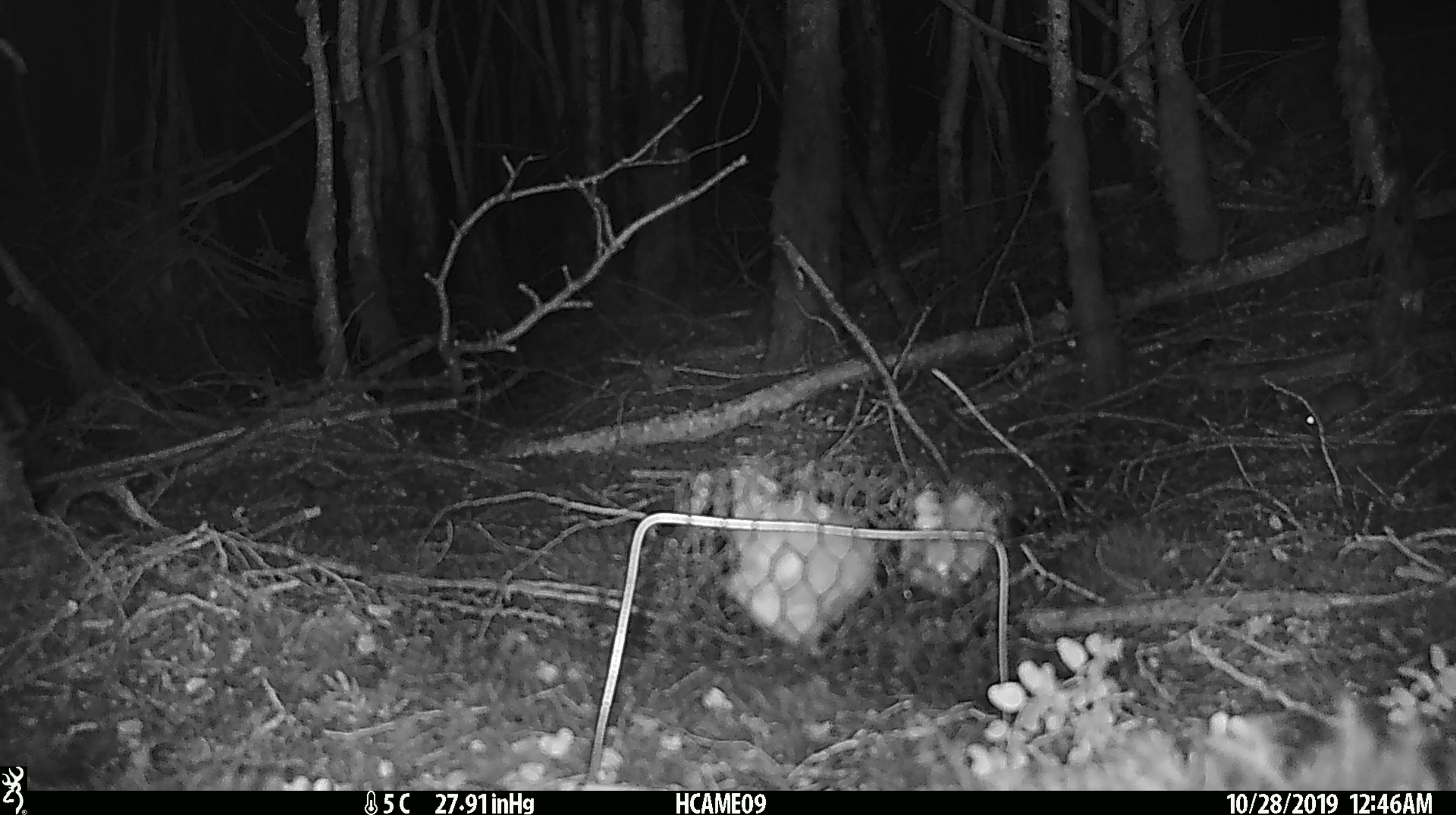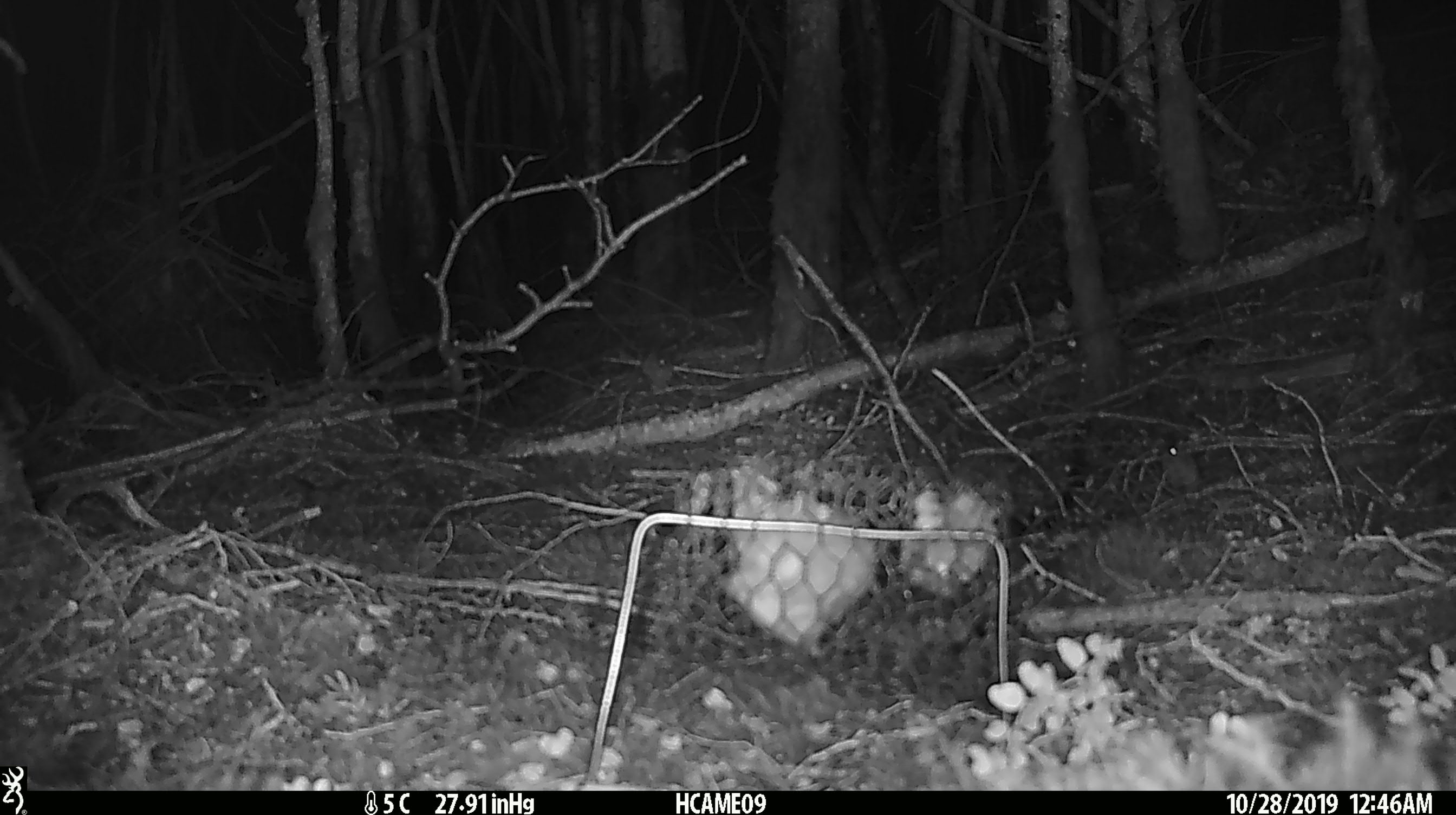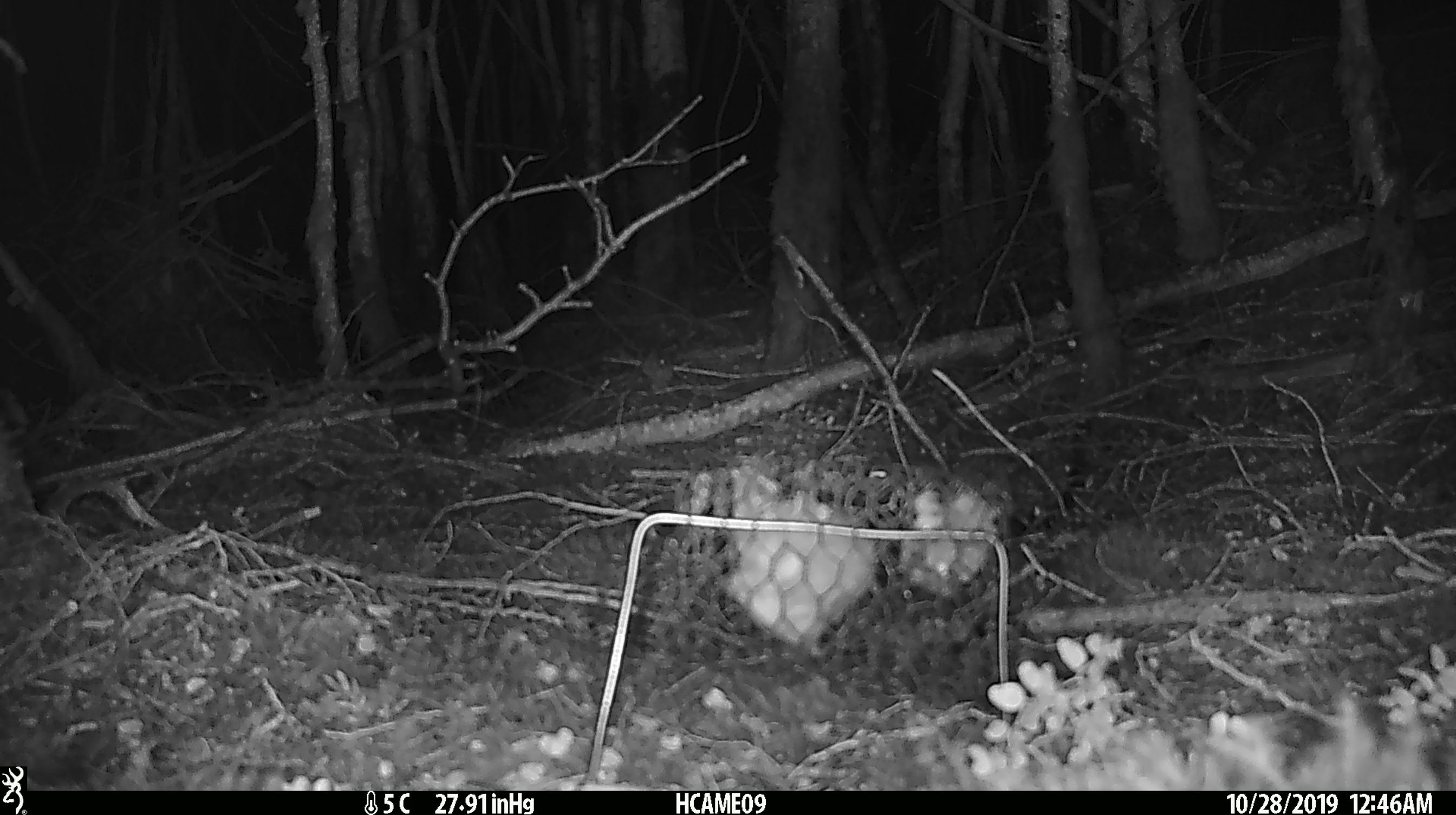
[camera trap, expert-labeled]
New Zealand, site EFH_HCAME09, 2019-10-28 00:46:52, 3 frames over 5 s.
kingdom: Animalia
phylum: Chordata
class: Mammalia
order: Rodentia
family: Muridae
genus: Mus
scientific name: Mus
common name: mouse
Mouse (Mus).